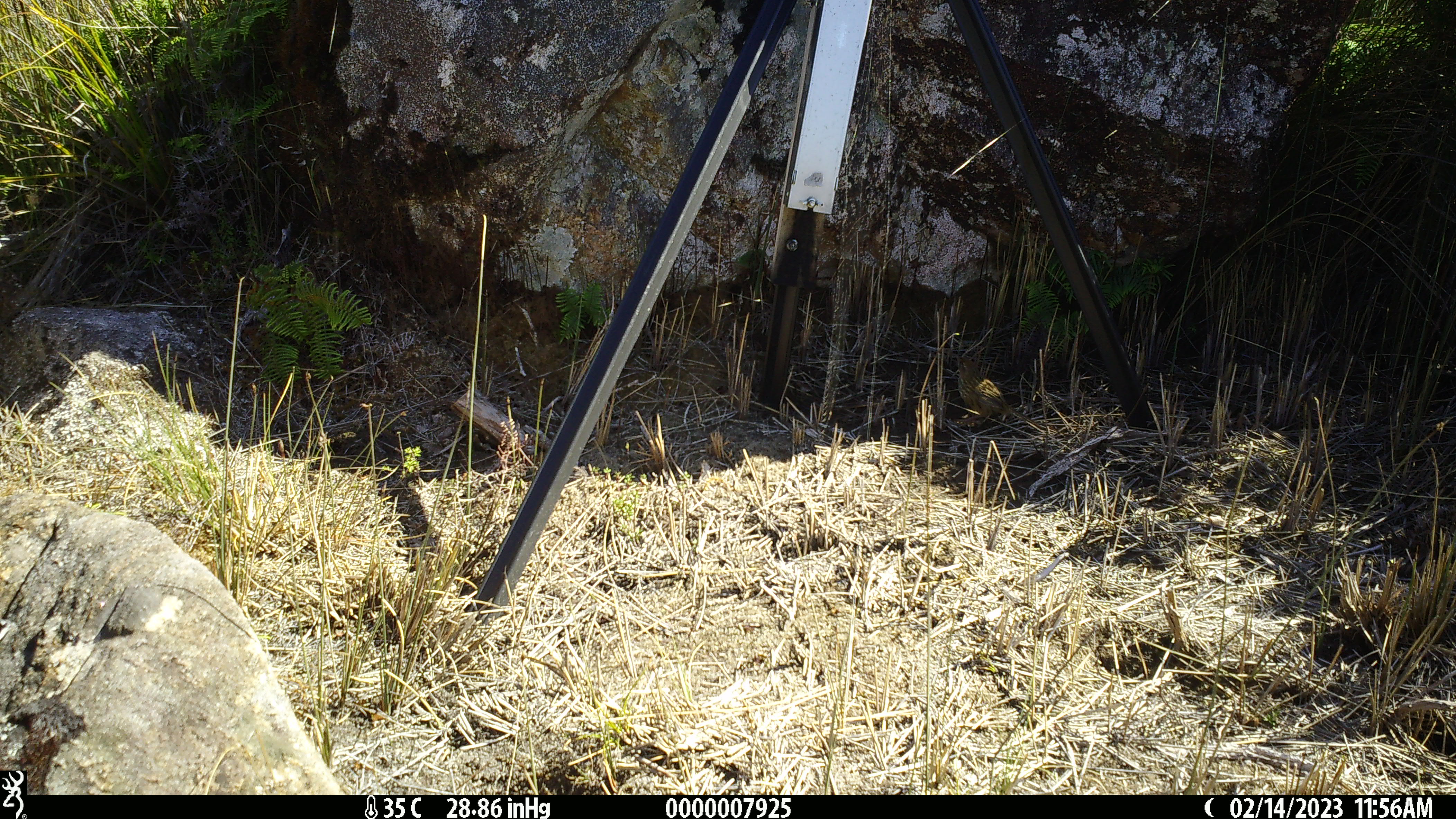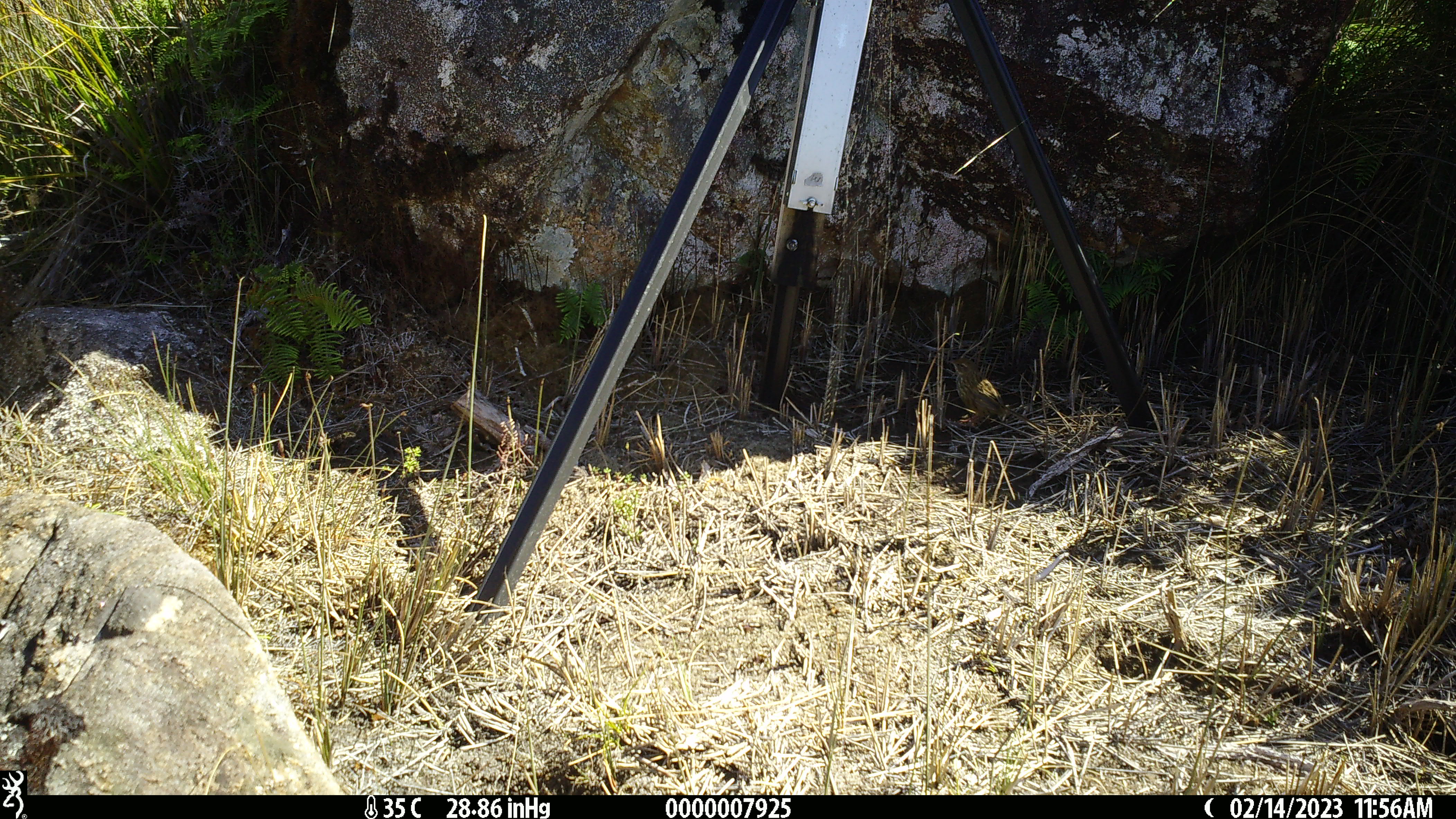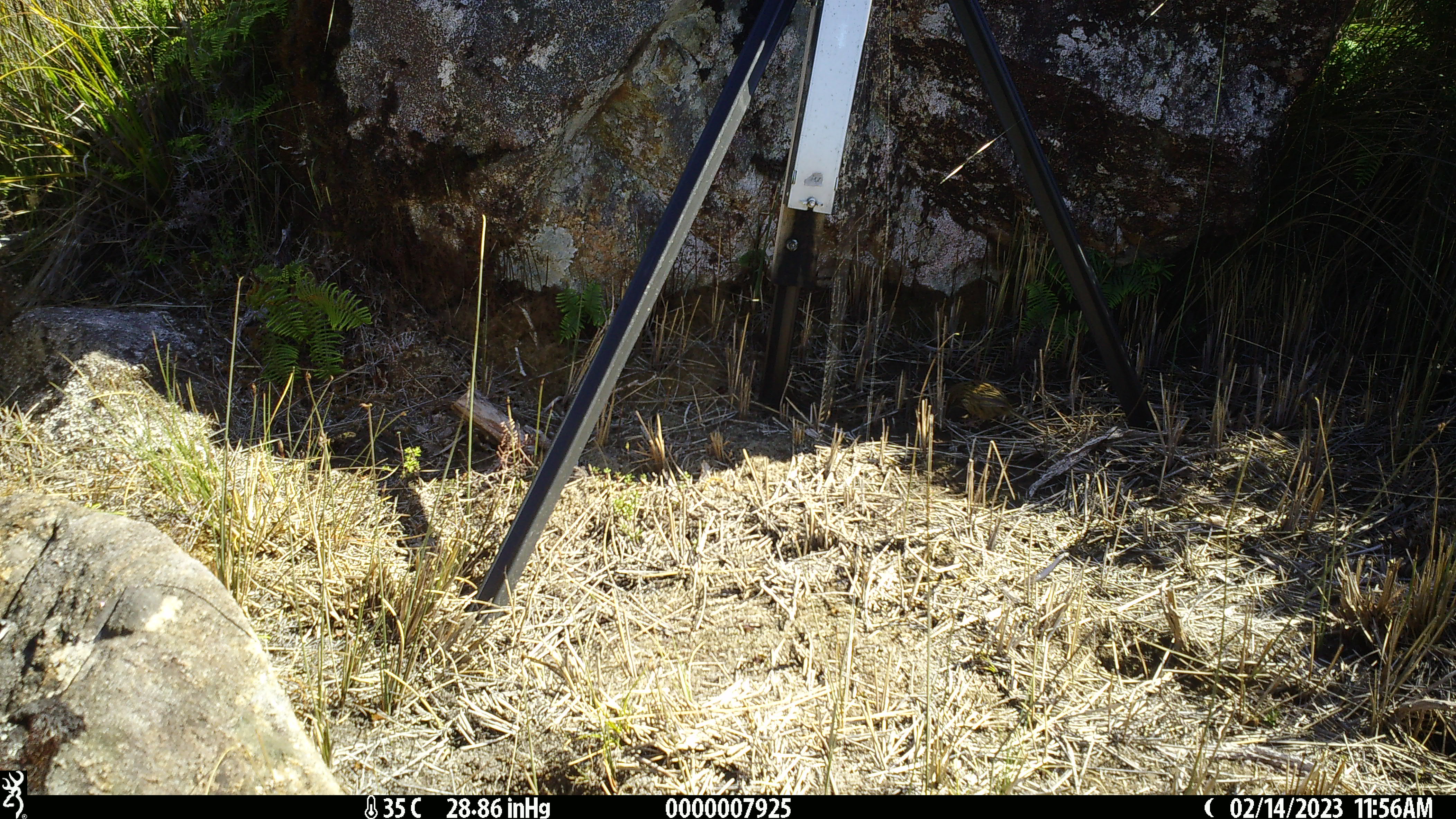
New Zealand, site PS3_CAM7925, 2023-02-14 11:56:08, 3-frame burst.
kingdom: Animalia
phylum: Chordata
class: Aves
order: Passeriformes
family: Locustellidae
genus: Megalurus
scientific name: Bowdleria punctata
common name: new zealand fernbird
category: fernbird